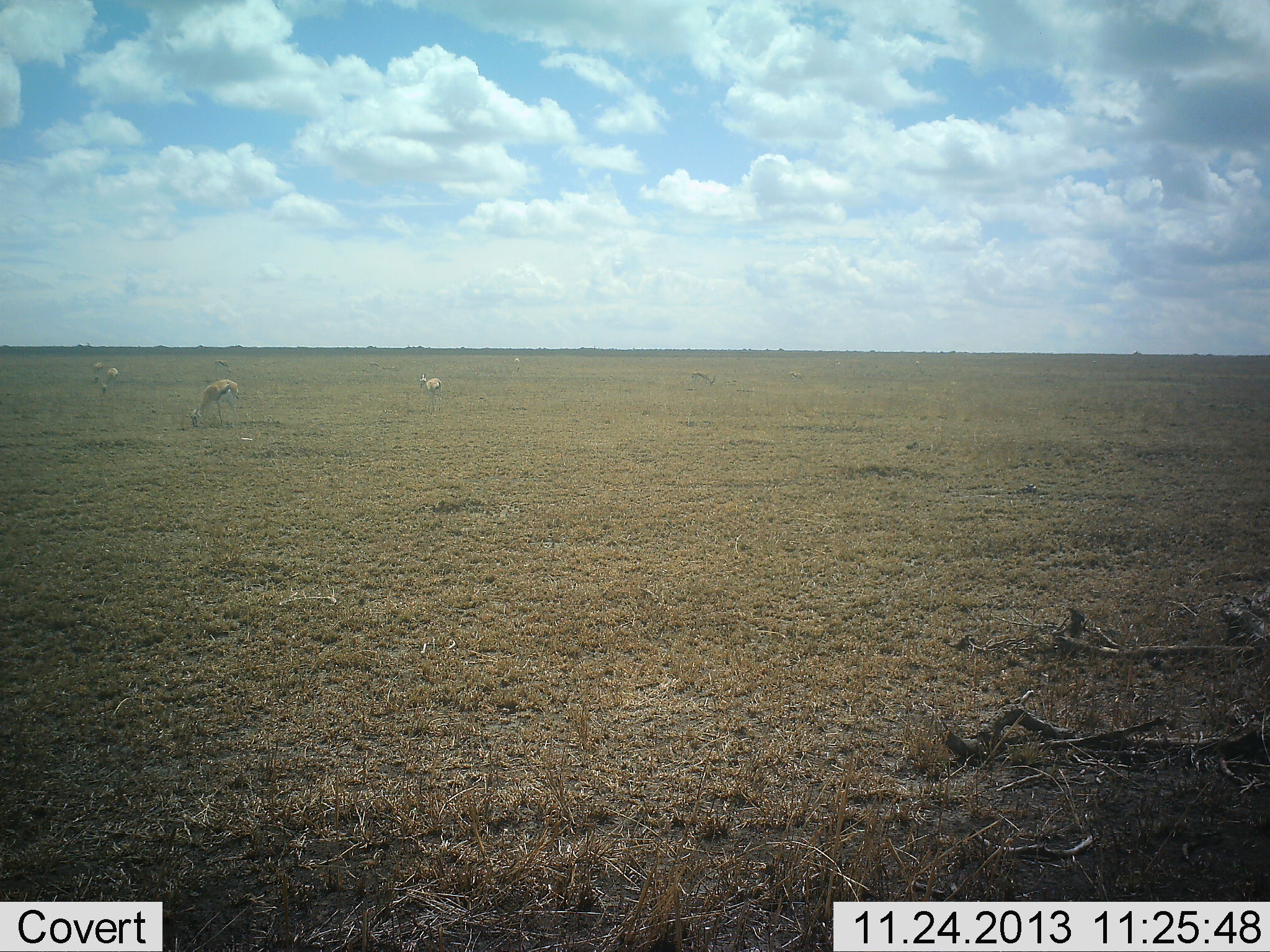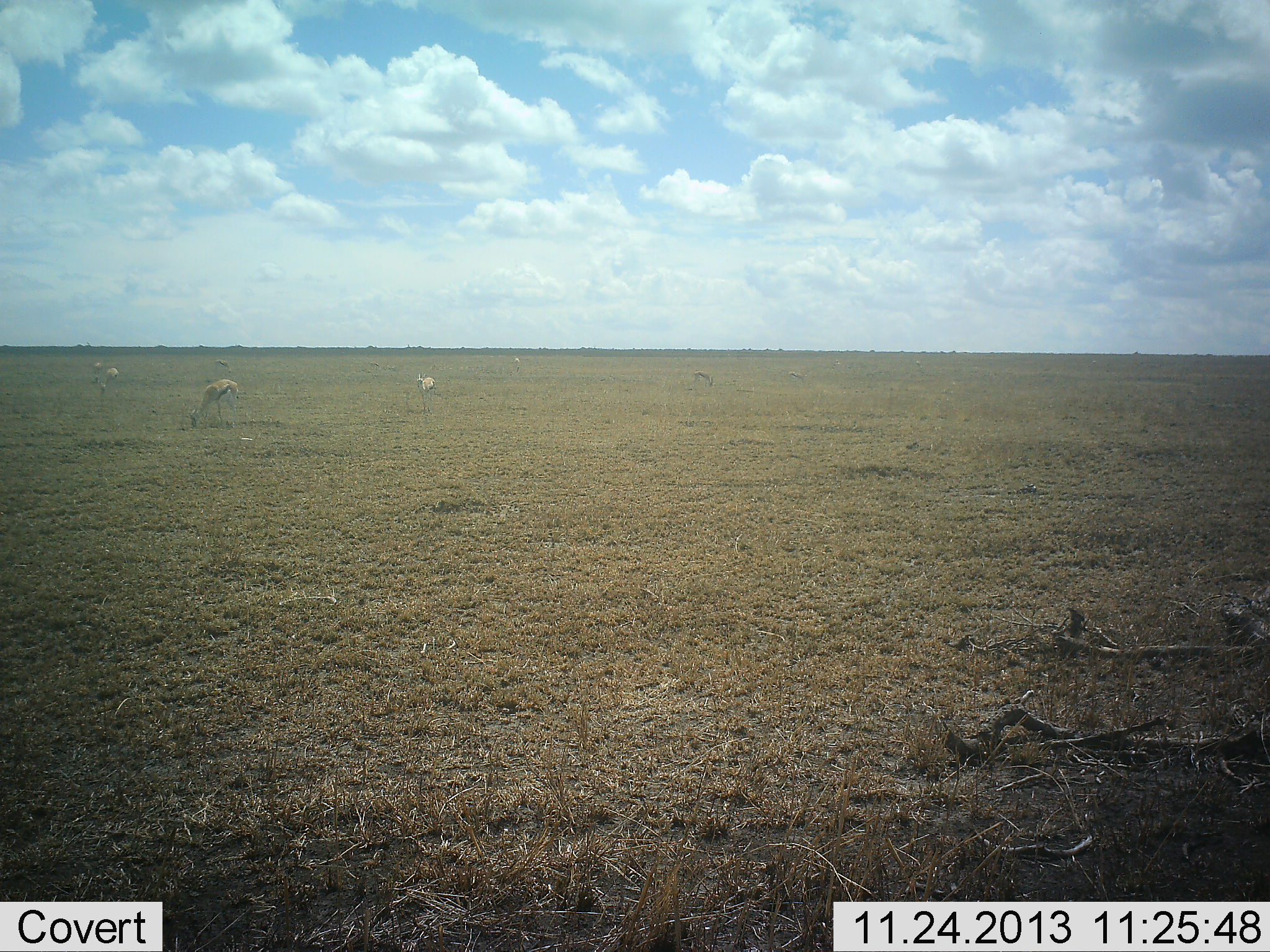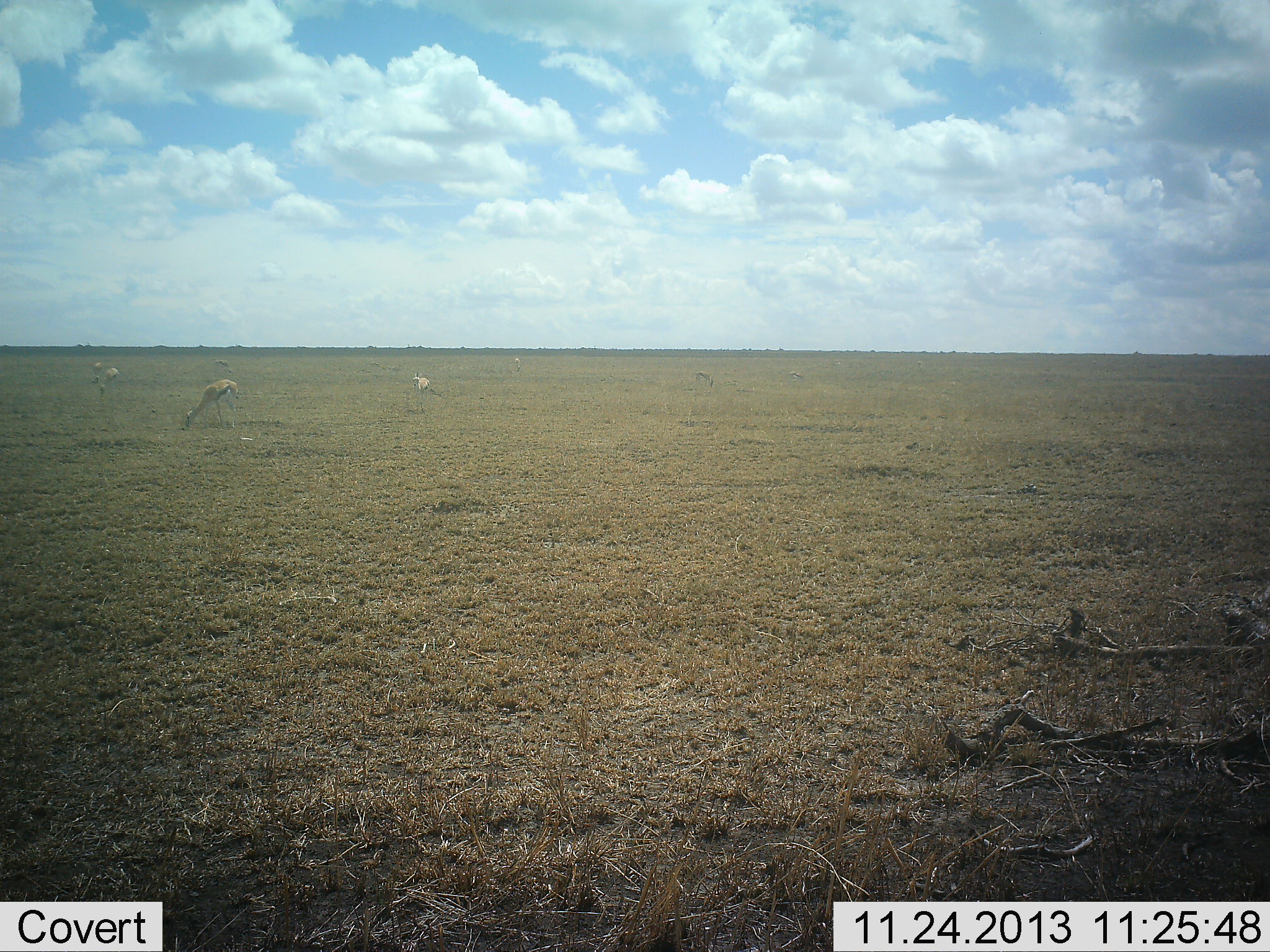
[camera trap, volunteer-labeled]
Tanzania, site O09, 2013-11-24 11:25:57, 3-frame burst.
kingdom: Animalia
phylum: Chordata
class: Mammalia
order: Artiodactyla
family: Bovidae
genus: Eudorcas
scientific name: Eudorcas thomsonii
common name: thomson's gazelle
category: gazellethomsons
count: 6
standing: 40%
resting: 0%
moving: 20%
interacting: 0%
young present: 0%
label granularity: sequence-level